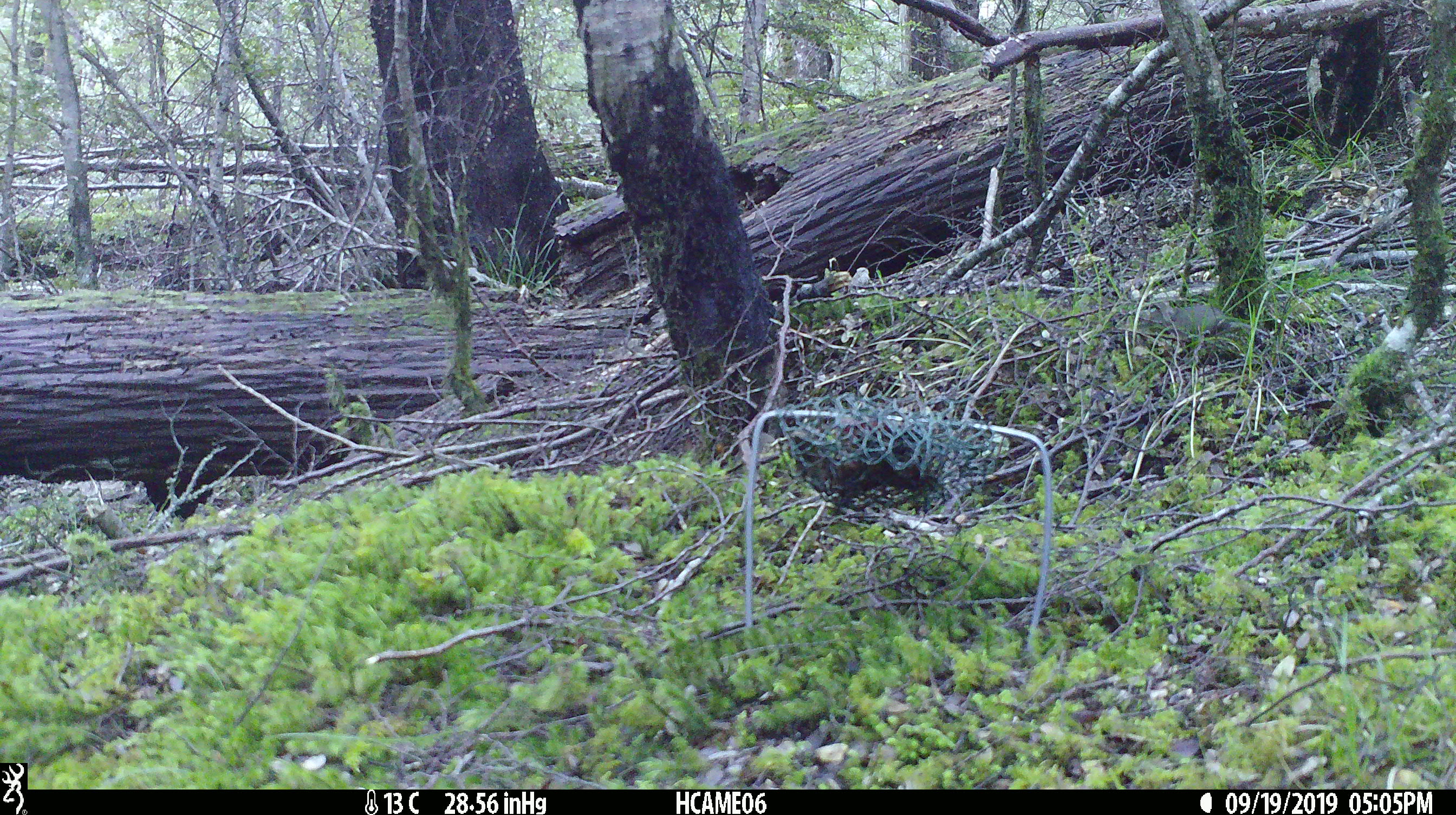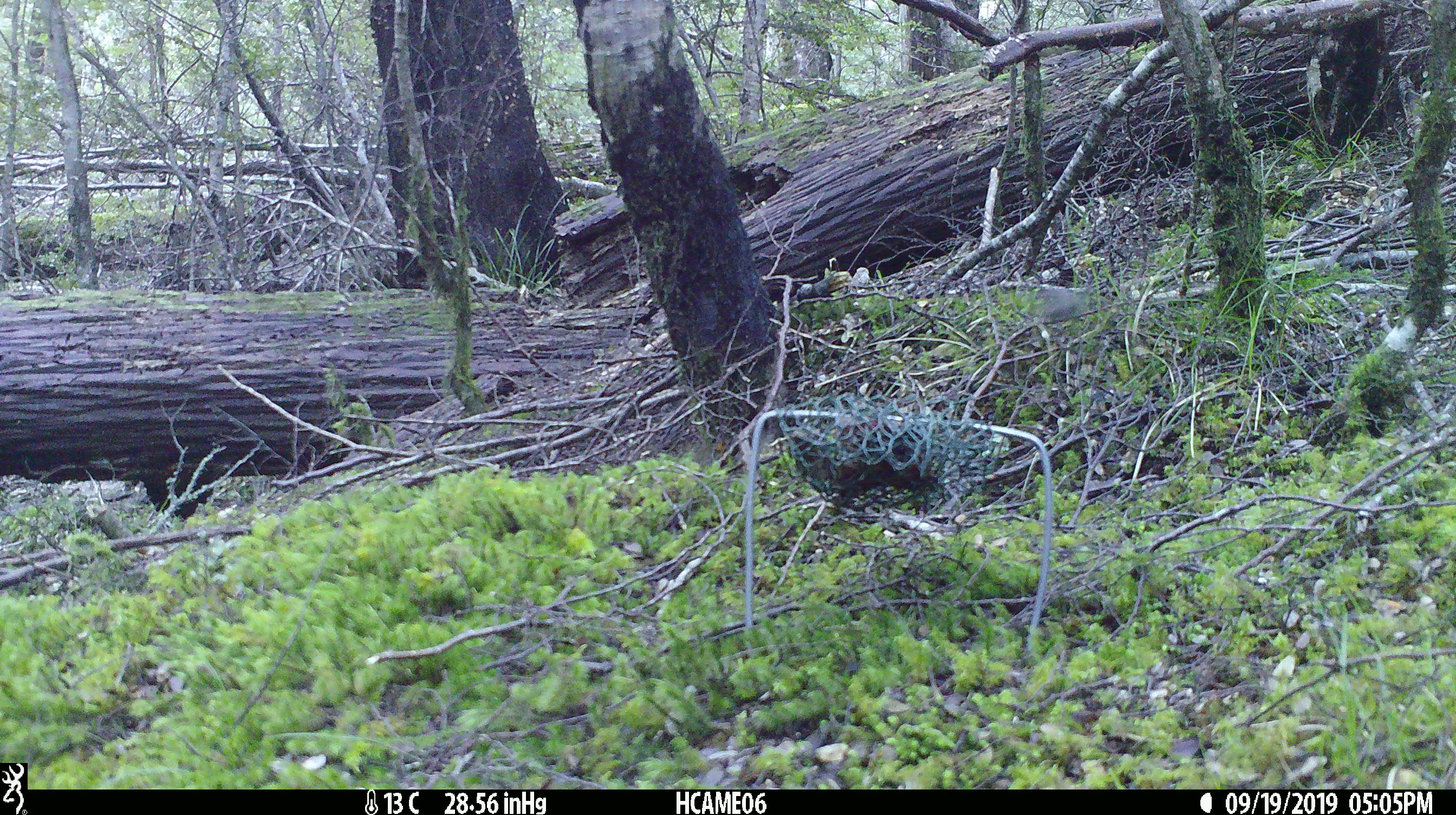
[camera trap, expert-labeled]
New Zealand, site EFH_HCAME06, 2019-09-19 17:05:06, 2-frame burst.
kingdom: Animalia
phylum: Chordata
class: Mammalia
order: Rodentia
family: Muridae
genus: Mus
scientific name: Mus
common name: mouse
Mouse (Mus).